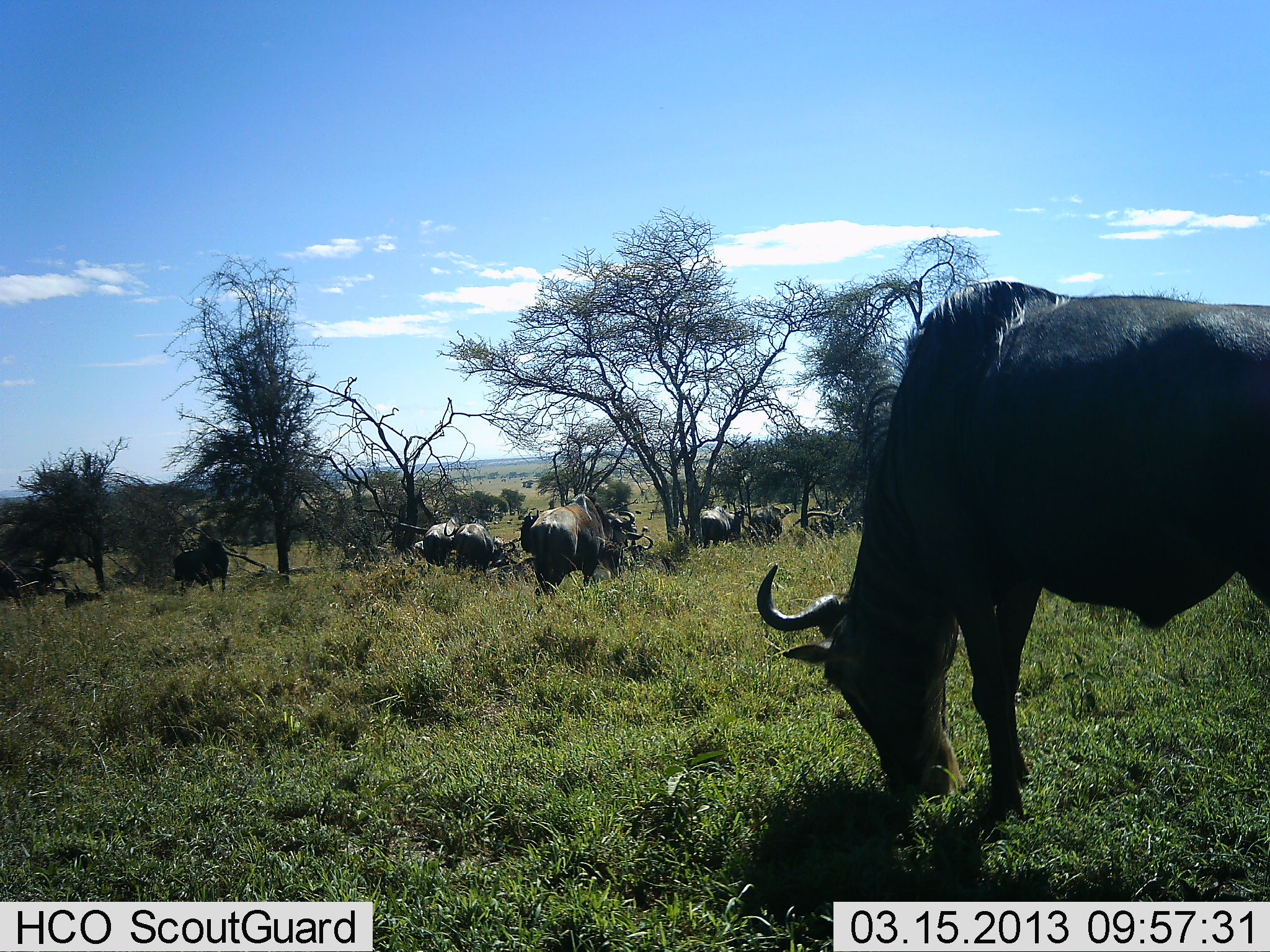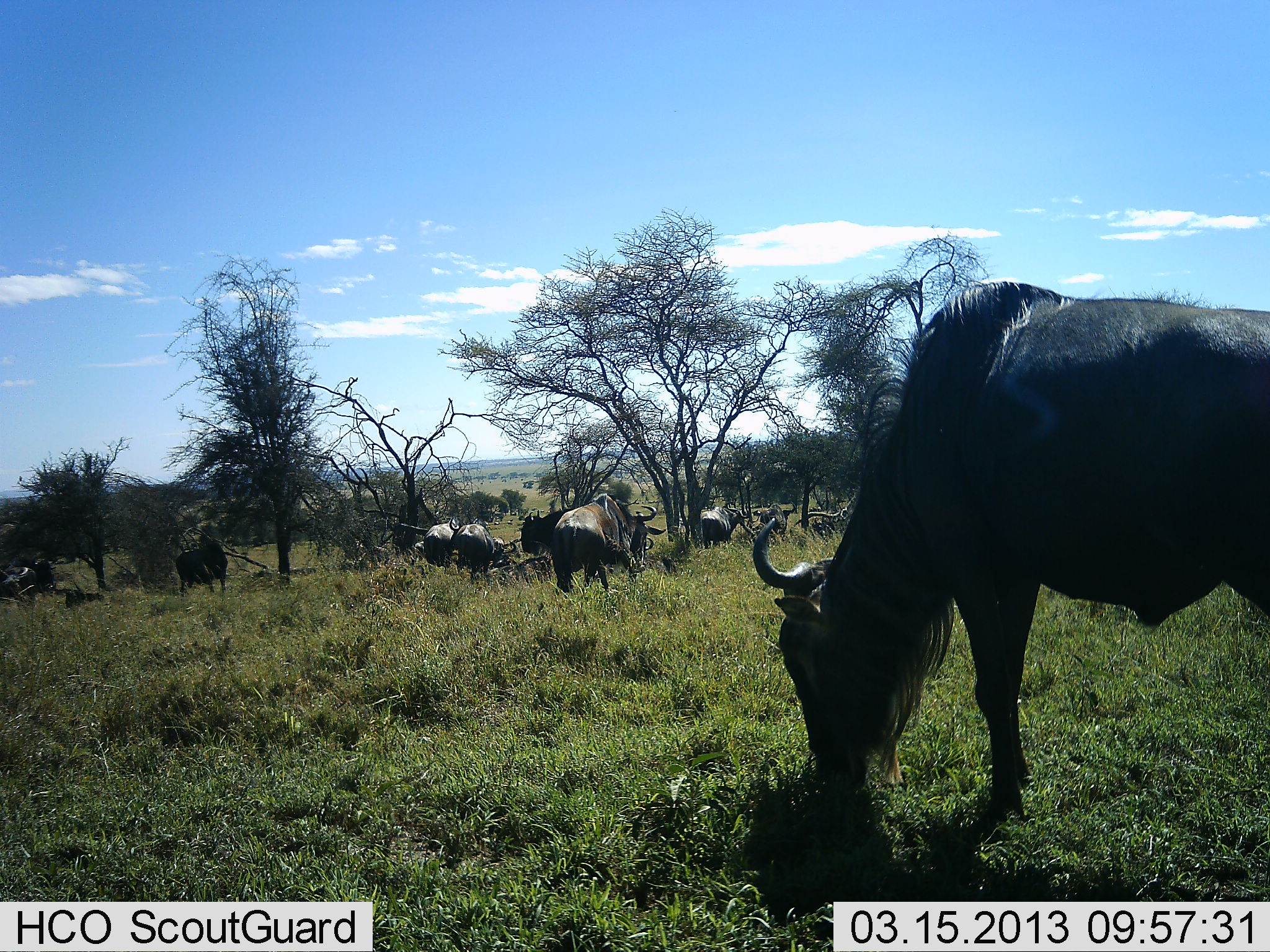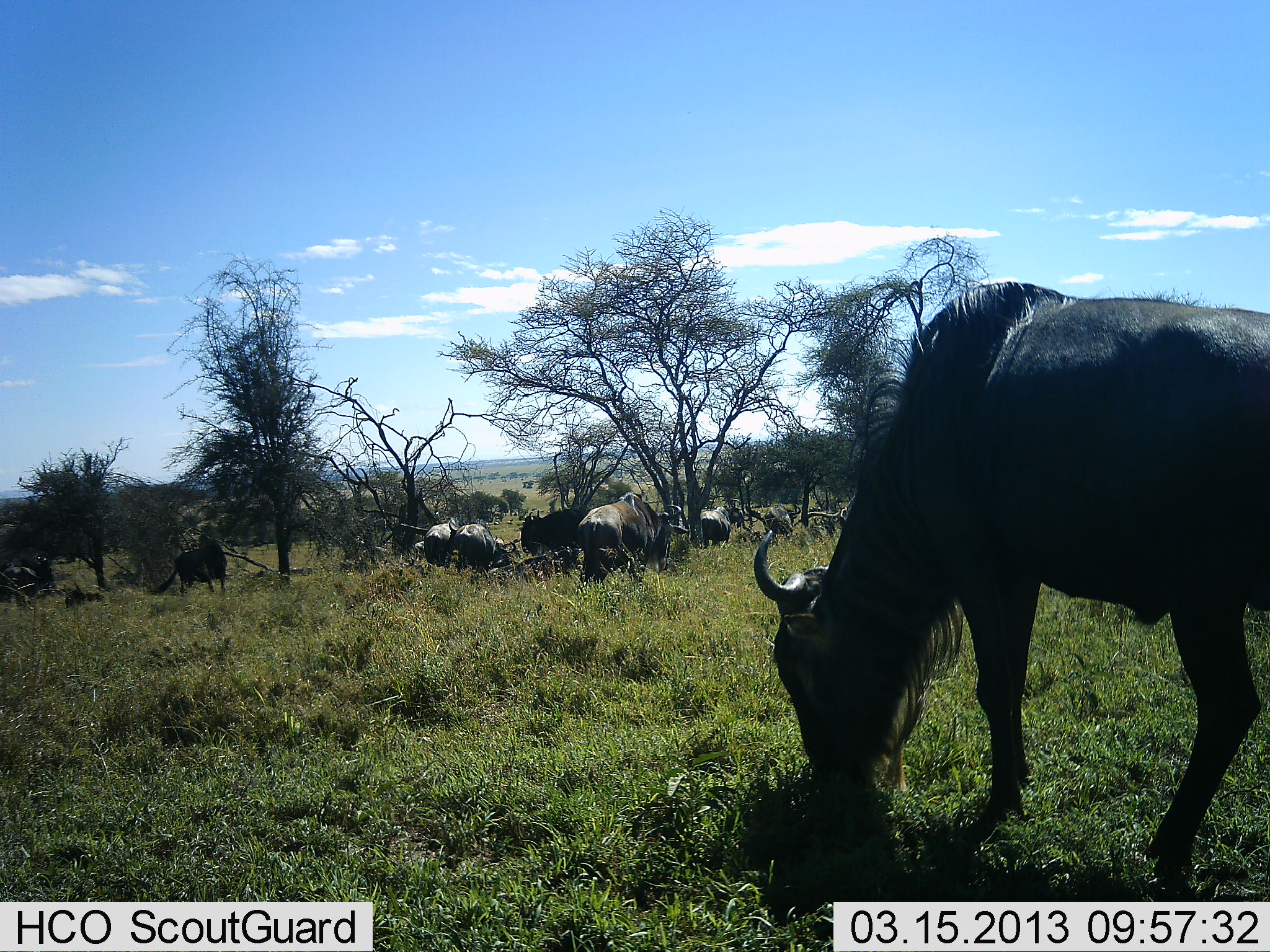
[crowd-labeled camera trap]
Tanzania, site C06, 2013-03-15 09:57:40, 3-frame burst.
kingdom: Animalia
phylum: Chordata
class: Mammalia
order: Artiodactyla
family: Bovidae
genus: Connochaetes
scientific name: Connochaetes taurinus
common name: blue wildebeest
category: wildebeest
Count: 9.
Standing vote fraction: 58%.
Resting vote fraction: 5%.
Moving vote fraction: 26%.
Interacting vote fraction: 0%.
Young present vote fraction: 0%.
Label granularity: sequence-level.